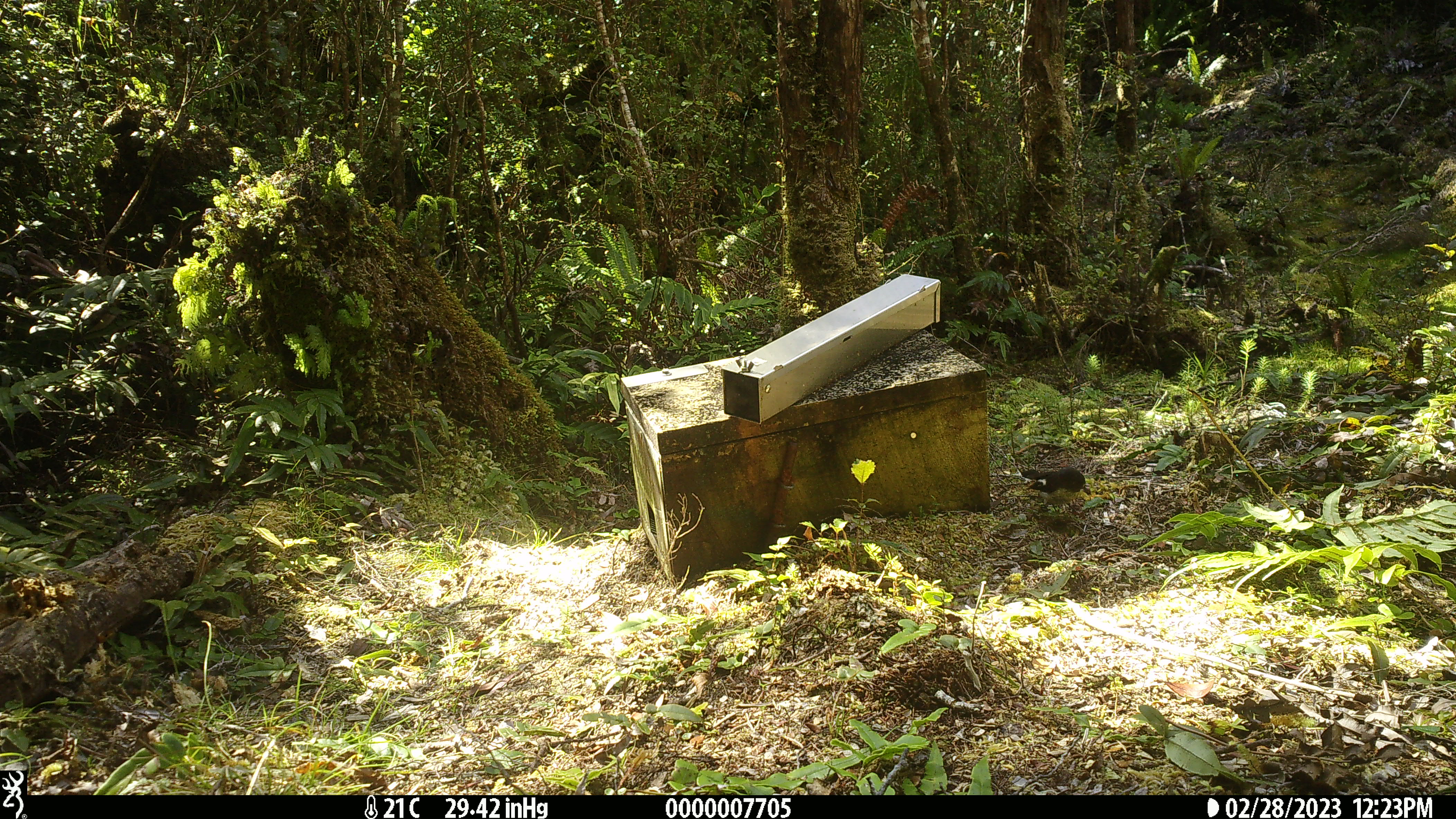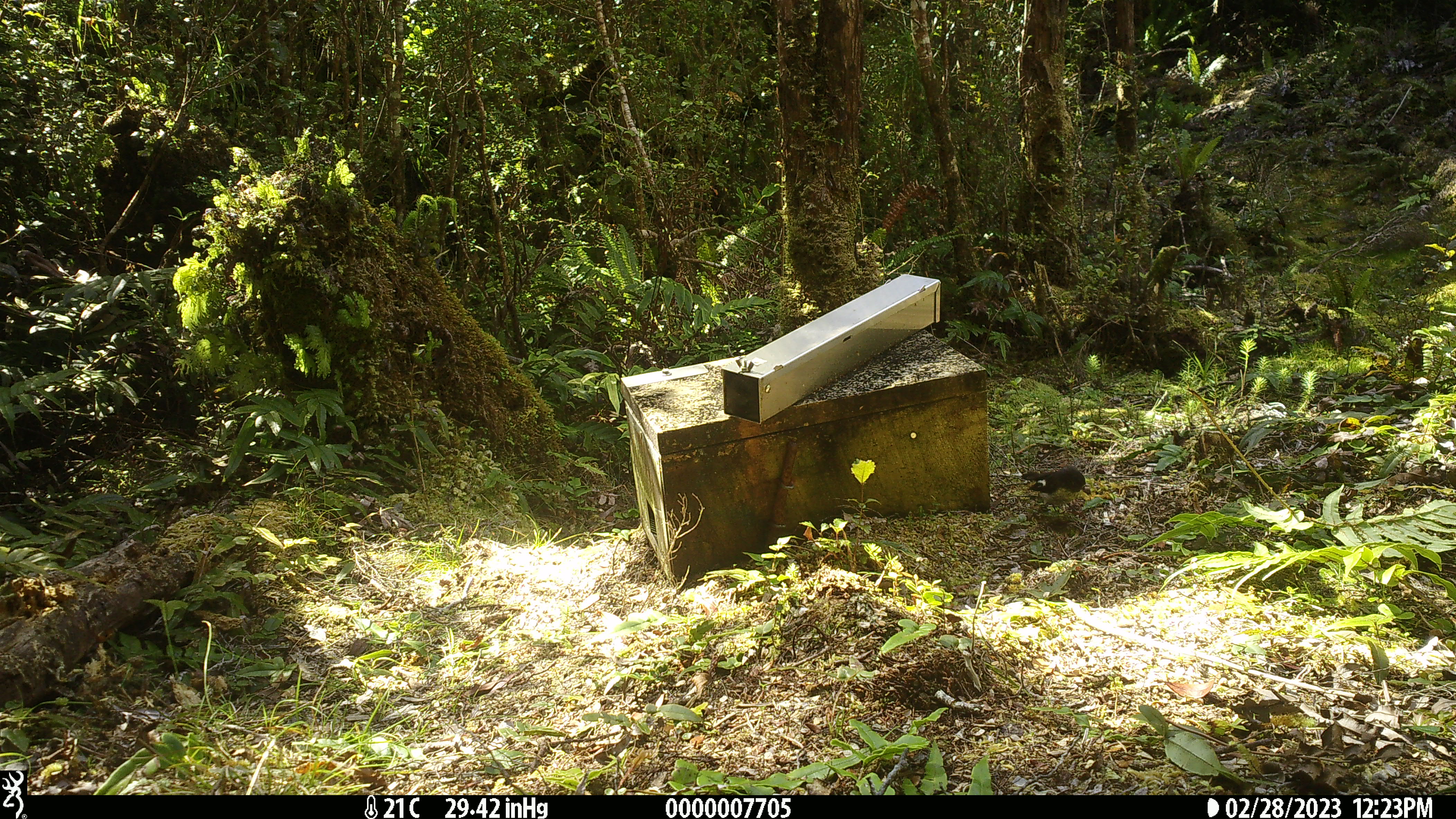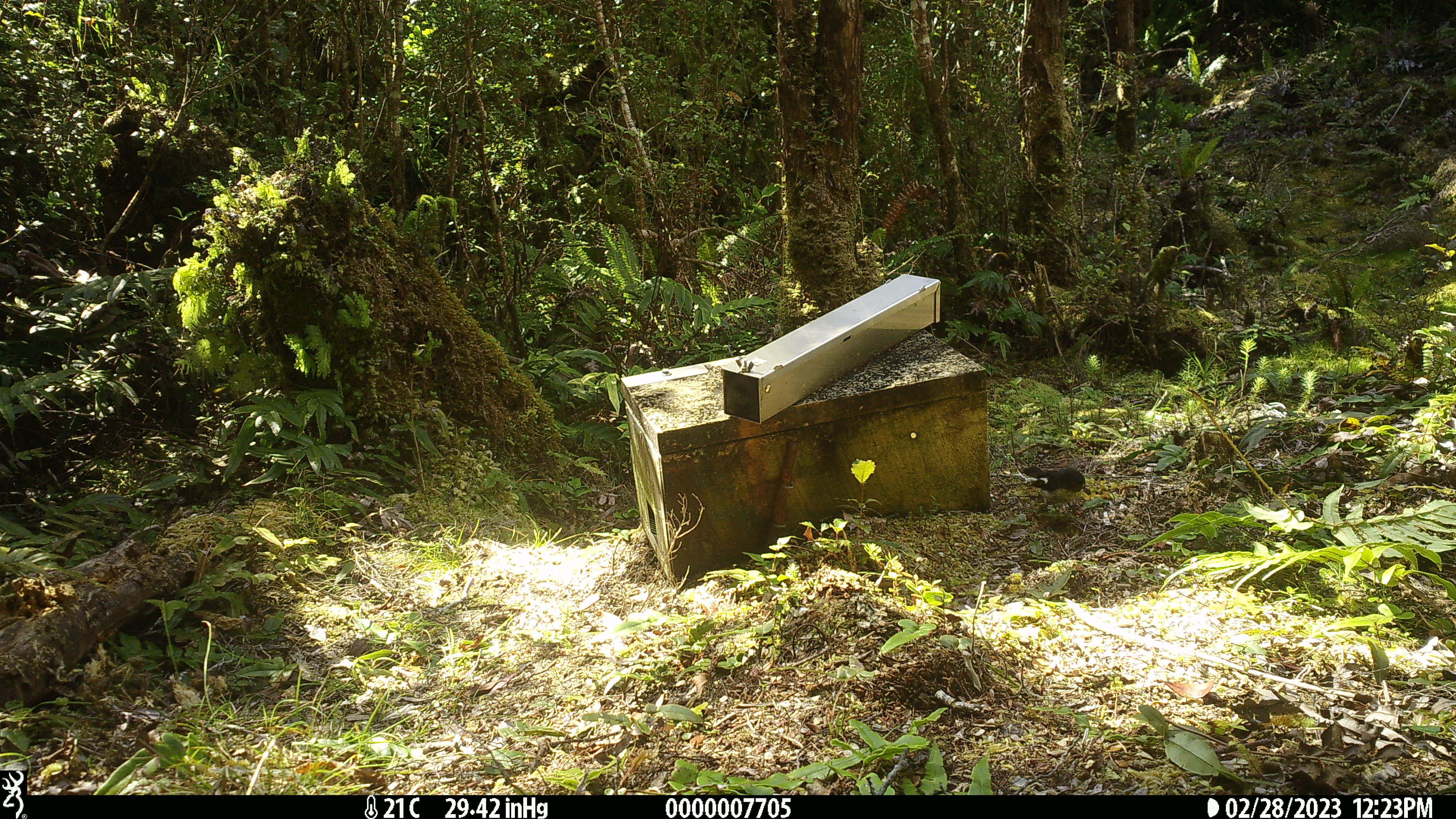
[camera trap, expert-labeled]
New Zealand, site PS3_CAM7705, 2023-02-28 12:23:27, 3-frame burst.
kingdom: Animalia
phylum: Chordata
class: Aves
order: Passeriformes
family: Petroicidae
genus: Petroica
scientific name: Petroica macrocephala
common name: tomtit